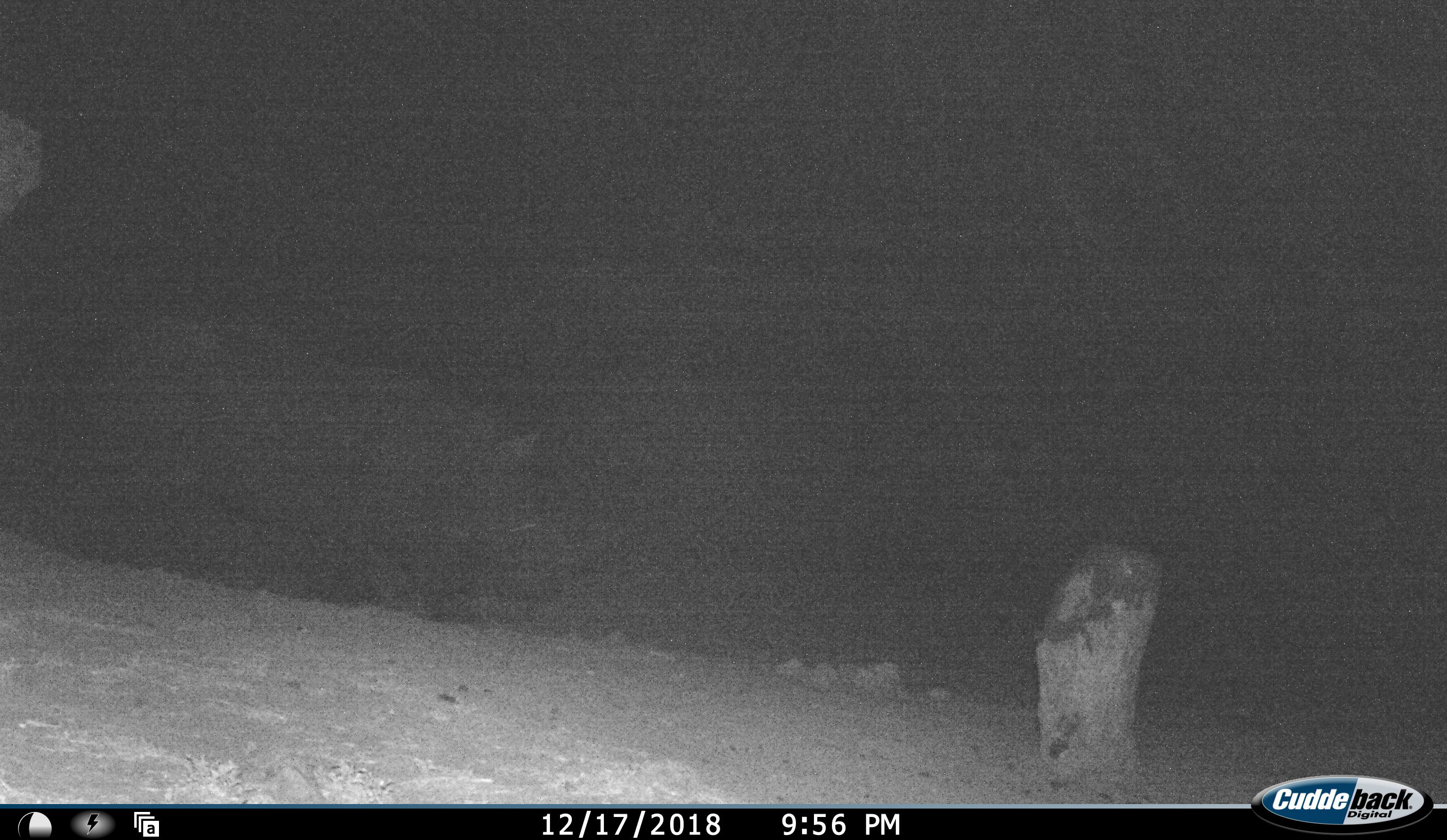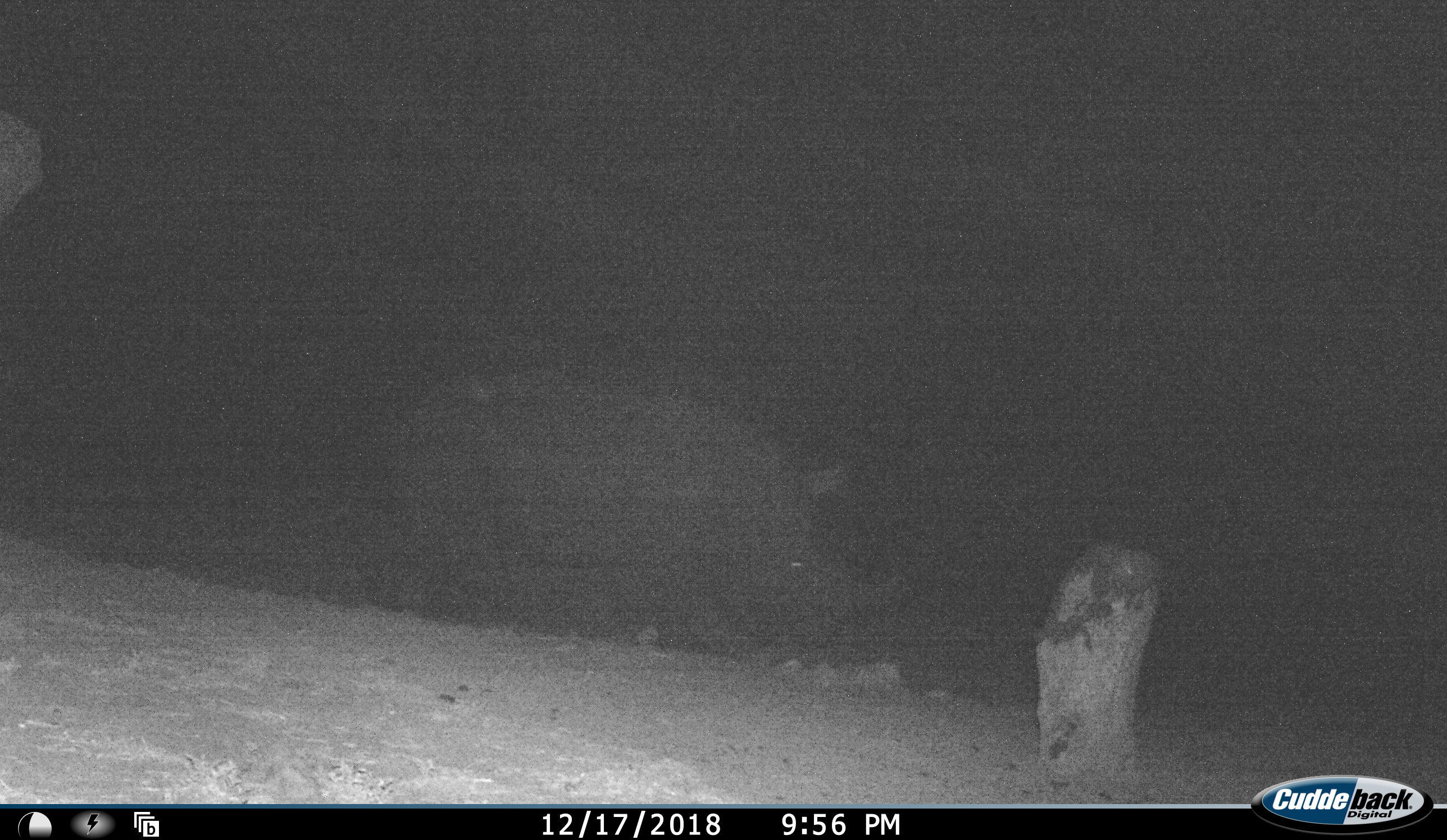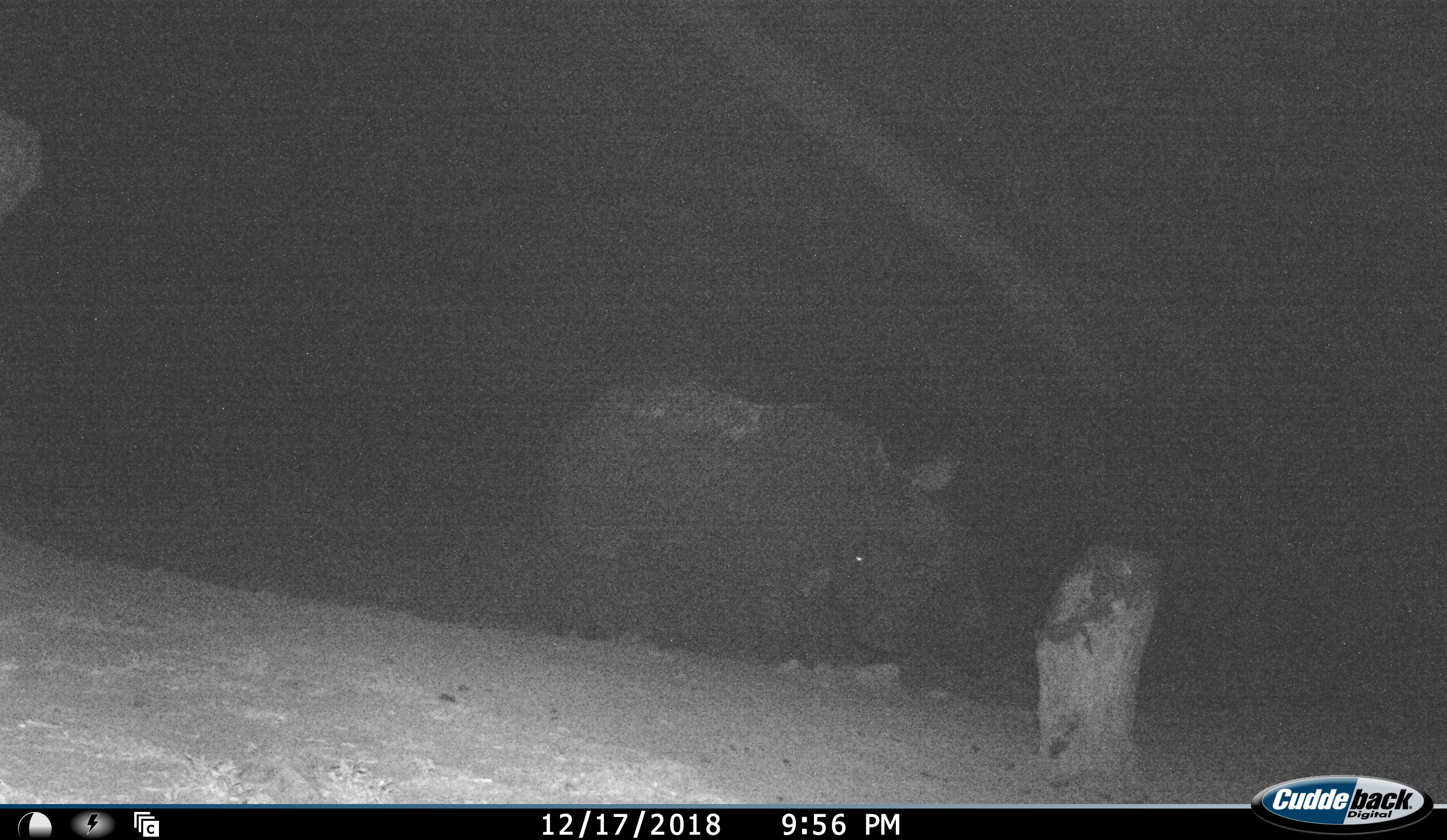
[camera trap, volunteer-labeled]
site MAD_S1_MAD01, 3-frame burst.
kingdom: Animalia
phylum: Chordata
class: Mammalia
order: Perissodactyla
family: Rhinocerotidae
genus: Ceratotherium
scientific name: Ceratotherium simum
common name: white rhinoceros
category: rhinoceroswhite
Rhinoceroswhite (white rhinoceros) (Ceratotherium simum), count 1. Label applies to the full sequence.